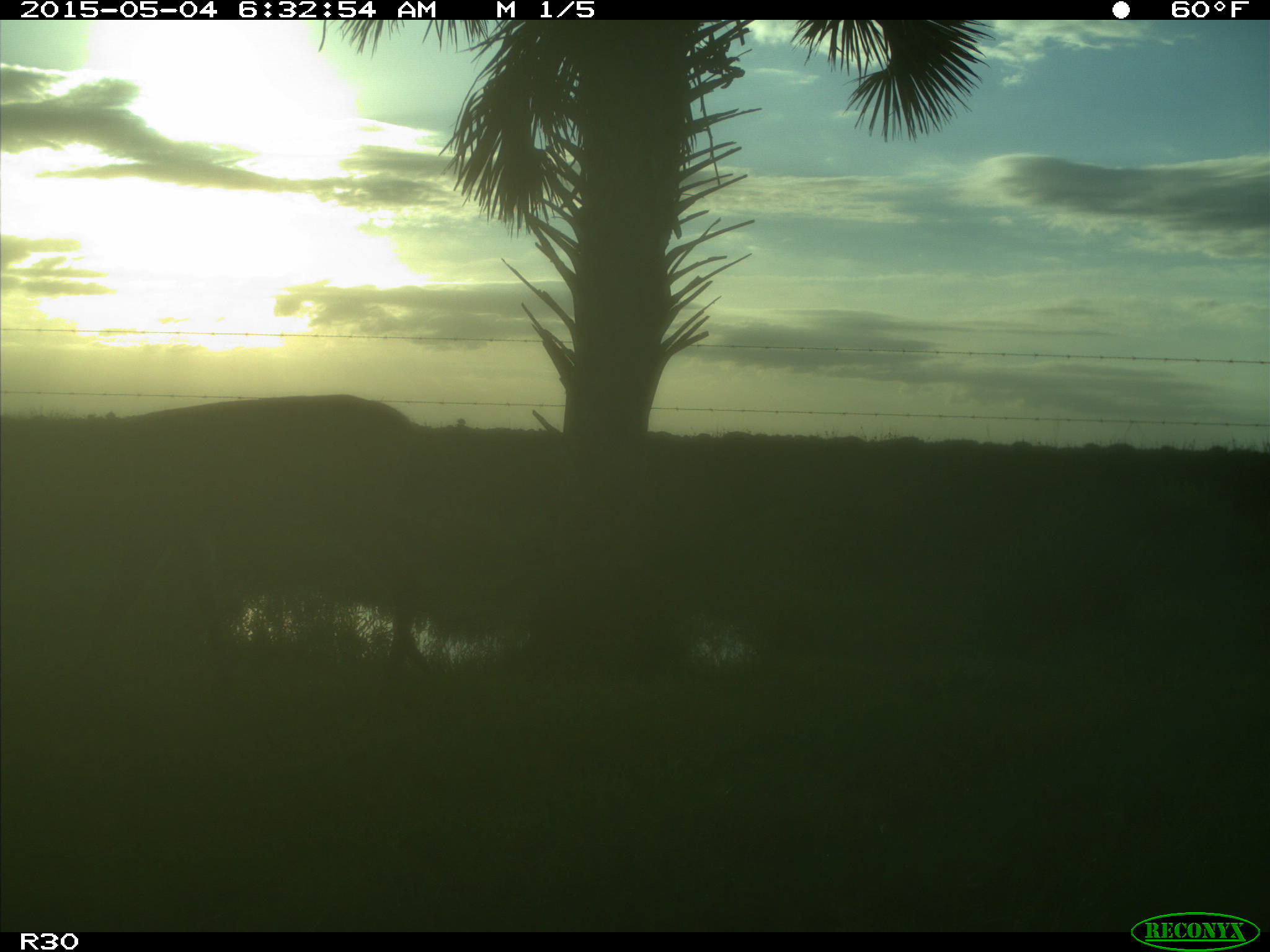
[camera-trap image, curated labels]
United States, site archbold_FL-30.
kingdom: Animalia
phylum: Chordata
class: Mammalia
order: Artiodactyla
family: Cervidae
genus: Odocoileus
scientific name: Odocoileus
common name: deer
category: unidentified deer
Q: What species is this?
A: Unidentified deer (deer) (Odocoileus).